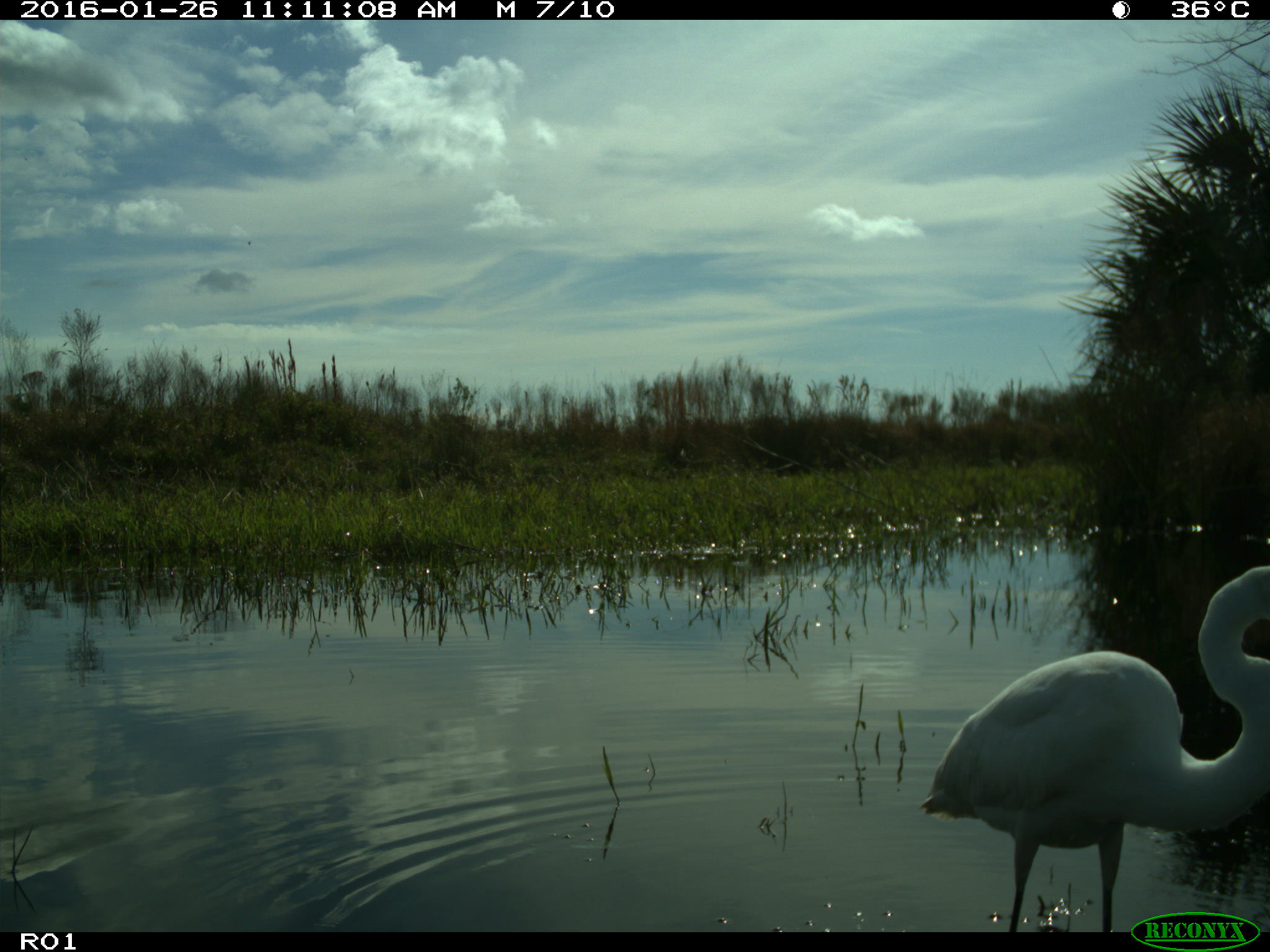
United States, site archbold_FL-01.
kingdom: Animalia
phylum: Chordata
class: Aves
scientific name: Aves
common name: birds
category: unidentified bird